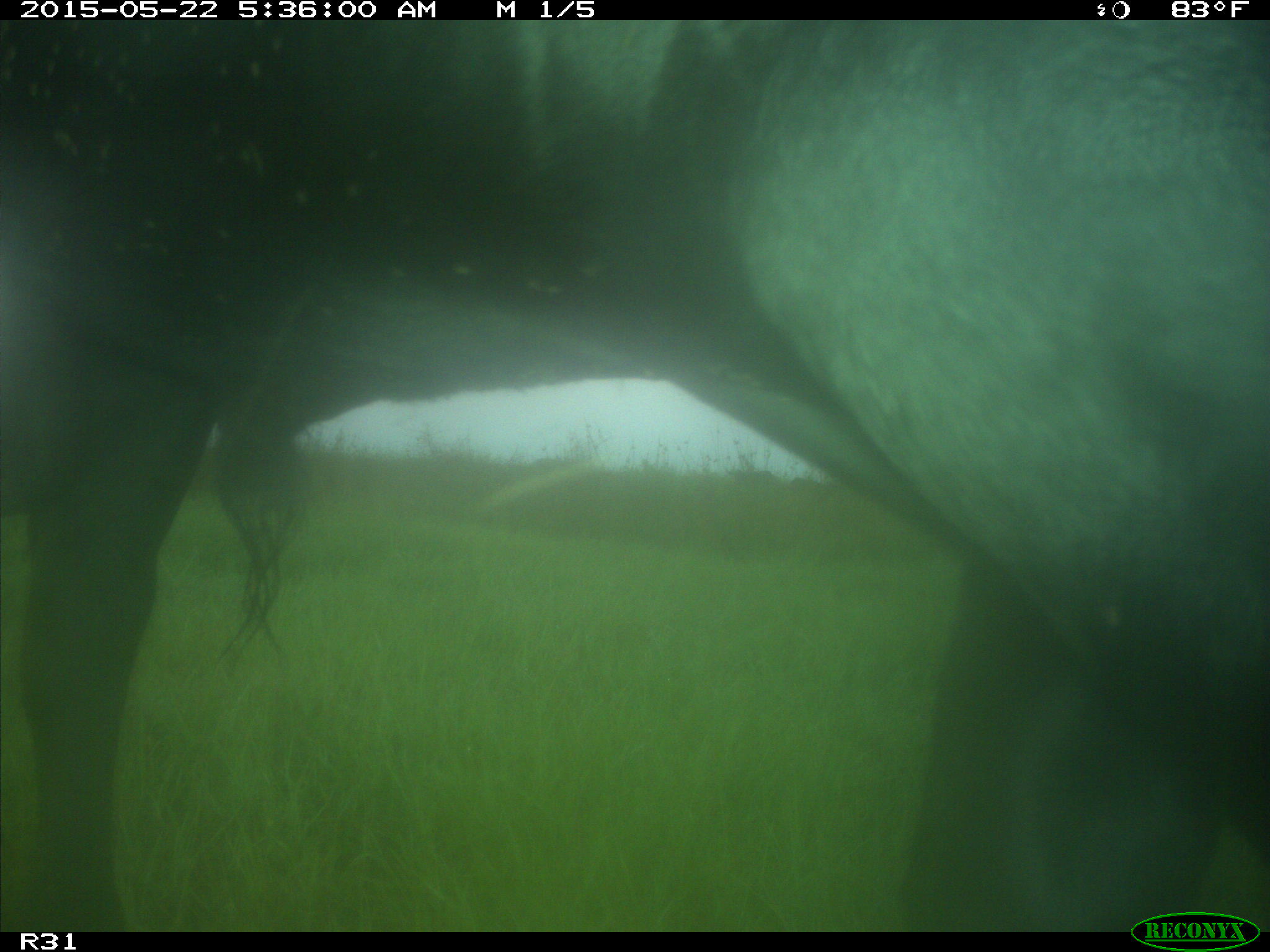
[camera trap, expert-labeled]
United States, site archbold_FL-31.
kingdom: Animalia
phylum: Chordata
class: Mammalia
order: Artiodactyla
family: Bovidae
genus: Bos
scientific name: Bos taurus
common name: domestic cow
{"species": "Bos taurus (domestic cow)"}